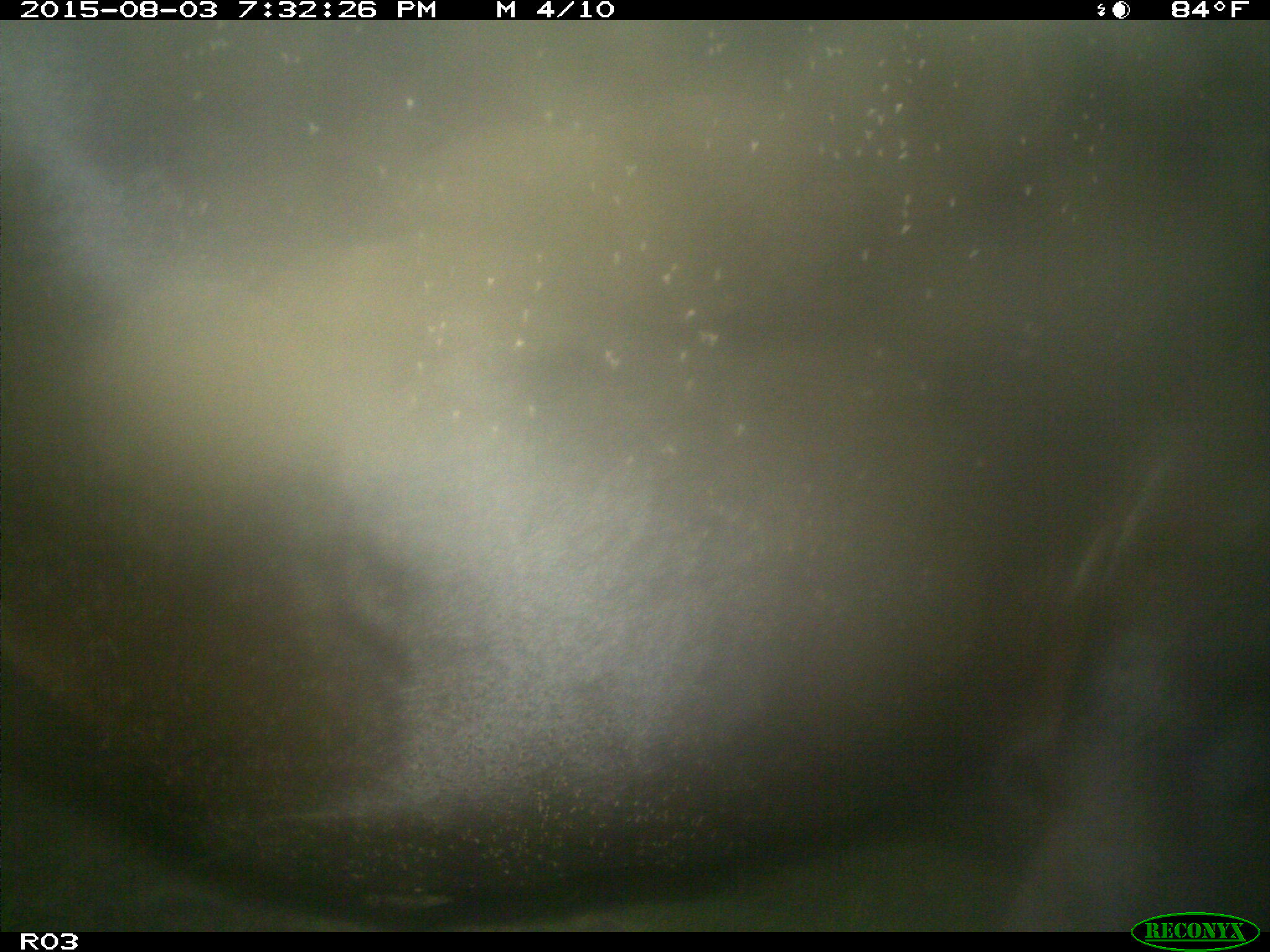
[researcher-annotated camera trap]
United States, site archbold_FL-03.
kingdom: Animalia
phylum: Chordata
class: Mammalia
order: Artiodactyla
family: Bovidae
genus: Bos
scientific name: Bos taurus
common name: domestic cow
Bos taurus (domestic cow).